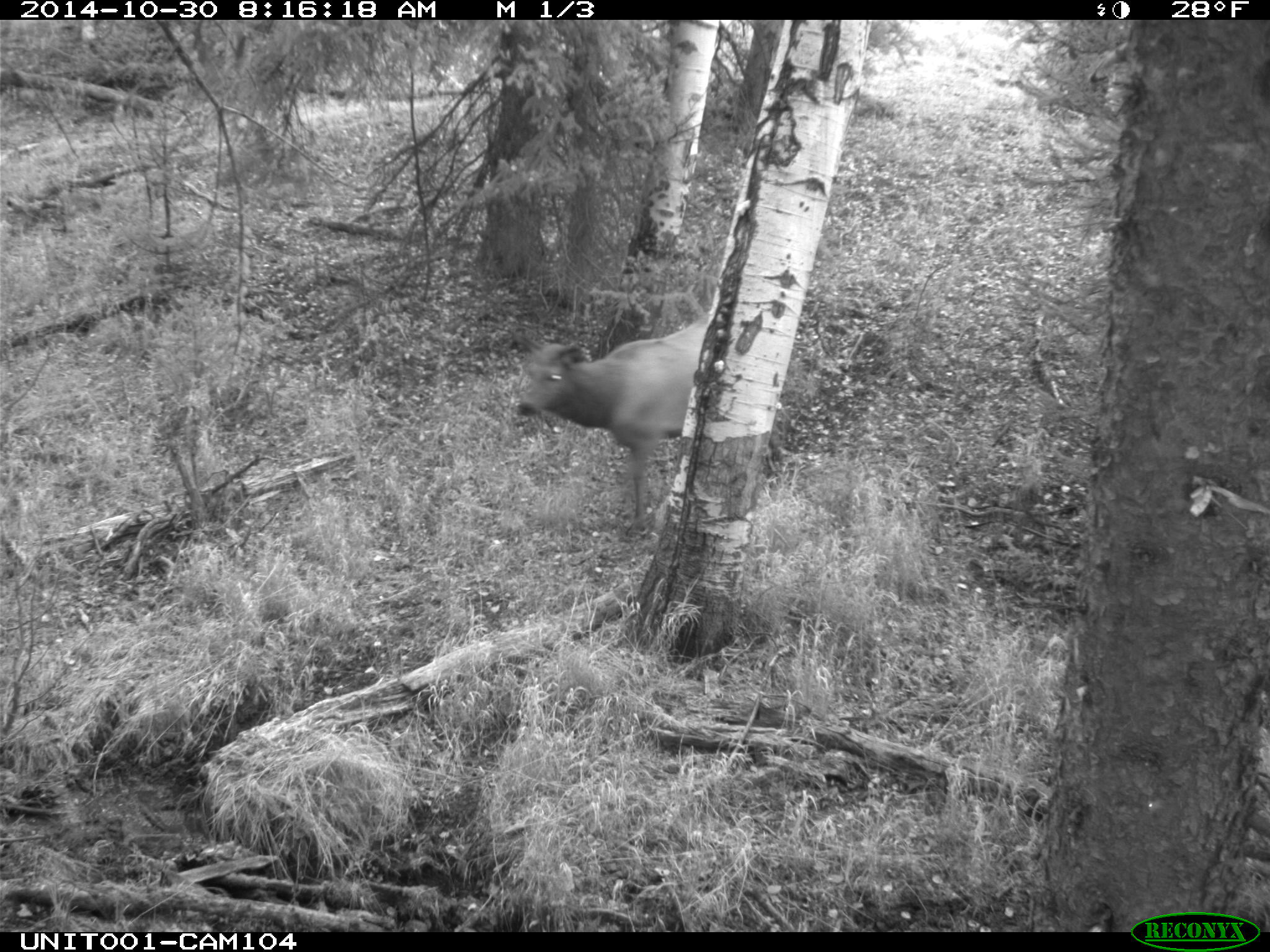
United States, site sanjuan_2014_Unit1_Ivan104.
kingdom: Animalia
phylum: Chordata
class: Mammalia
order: Artiodactyla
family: Cervidae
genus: Cervus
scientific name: Cervus elaphus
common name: red deer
Cervus elaphus (red deer).